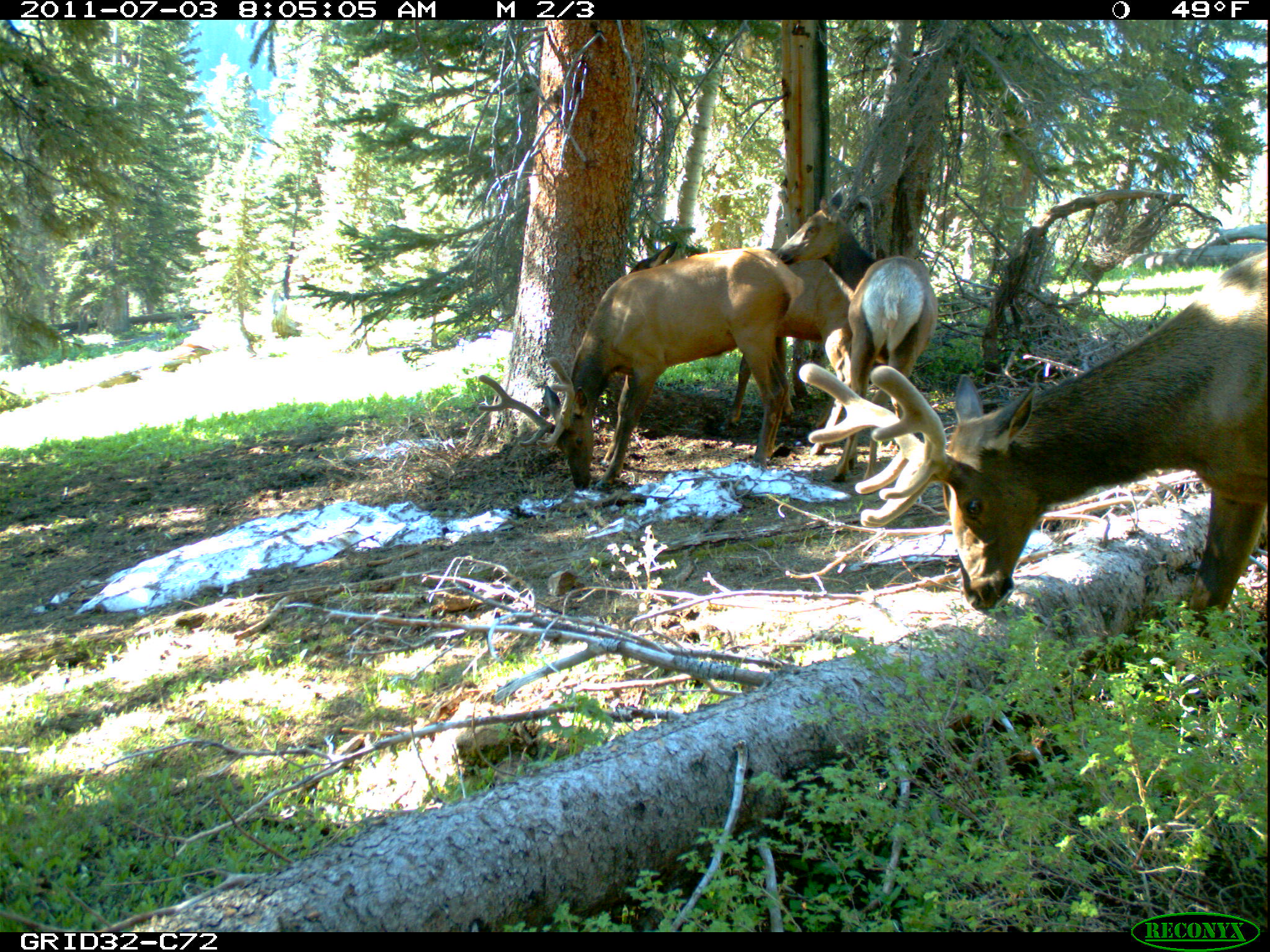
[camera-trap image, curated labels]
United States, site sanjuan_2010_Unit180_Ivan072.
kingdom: Animalia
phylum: Chordata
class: Mammalia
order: Artiodactyla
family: Cervidae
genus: Cervus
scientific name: Cervus elaphus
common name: red deer